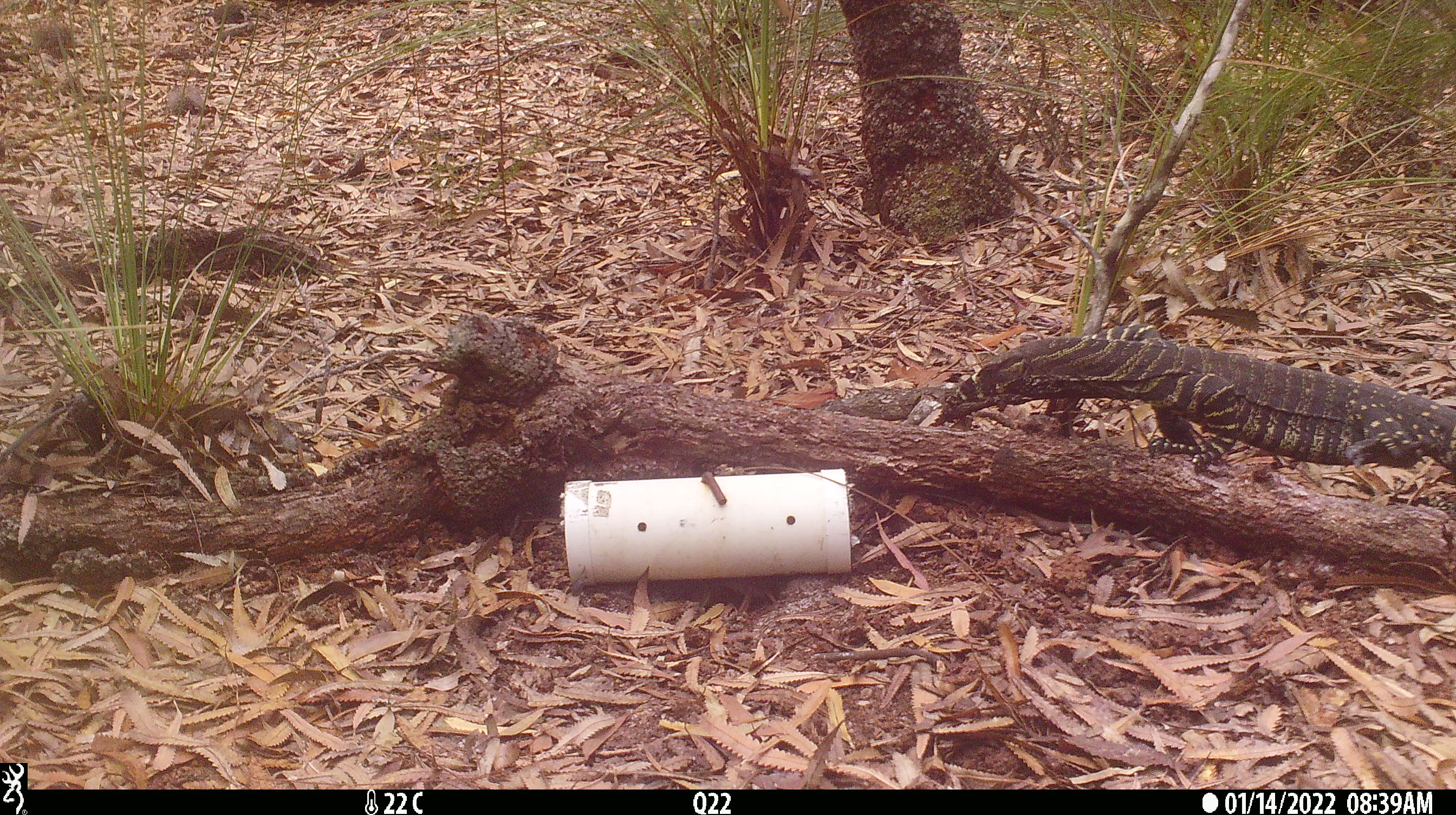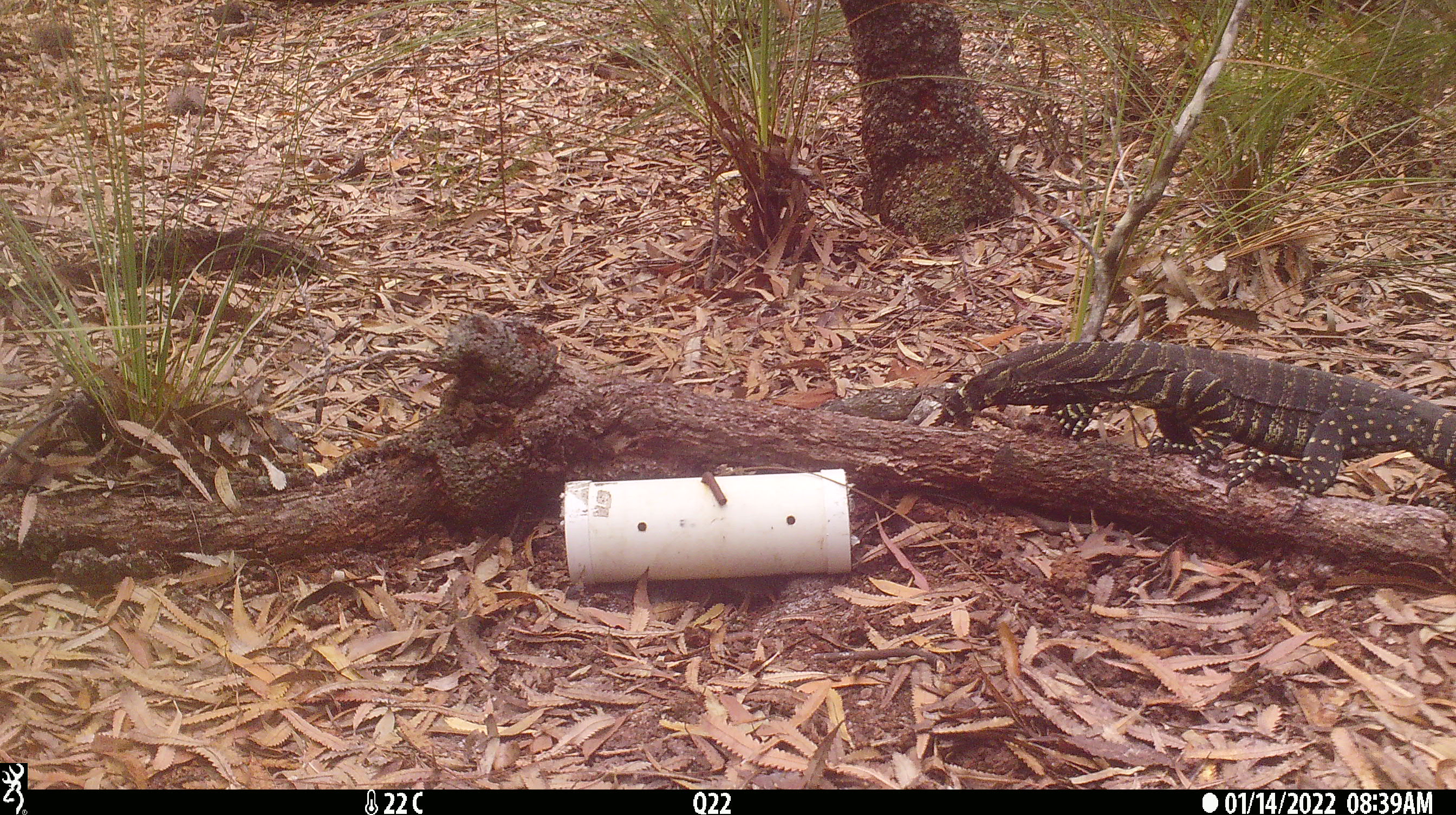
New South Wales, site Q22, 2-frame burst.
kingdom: Animalia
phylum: Chordata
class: Reptilia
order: Squamata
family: Varanidae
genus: Varanus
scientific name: Varanus varius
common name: lace monitor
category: goanna